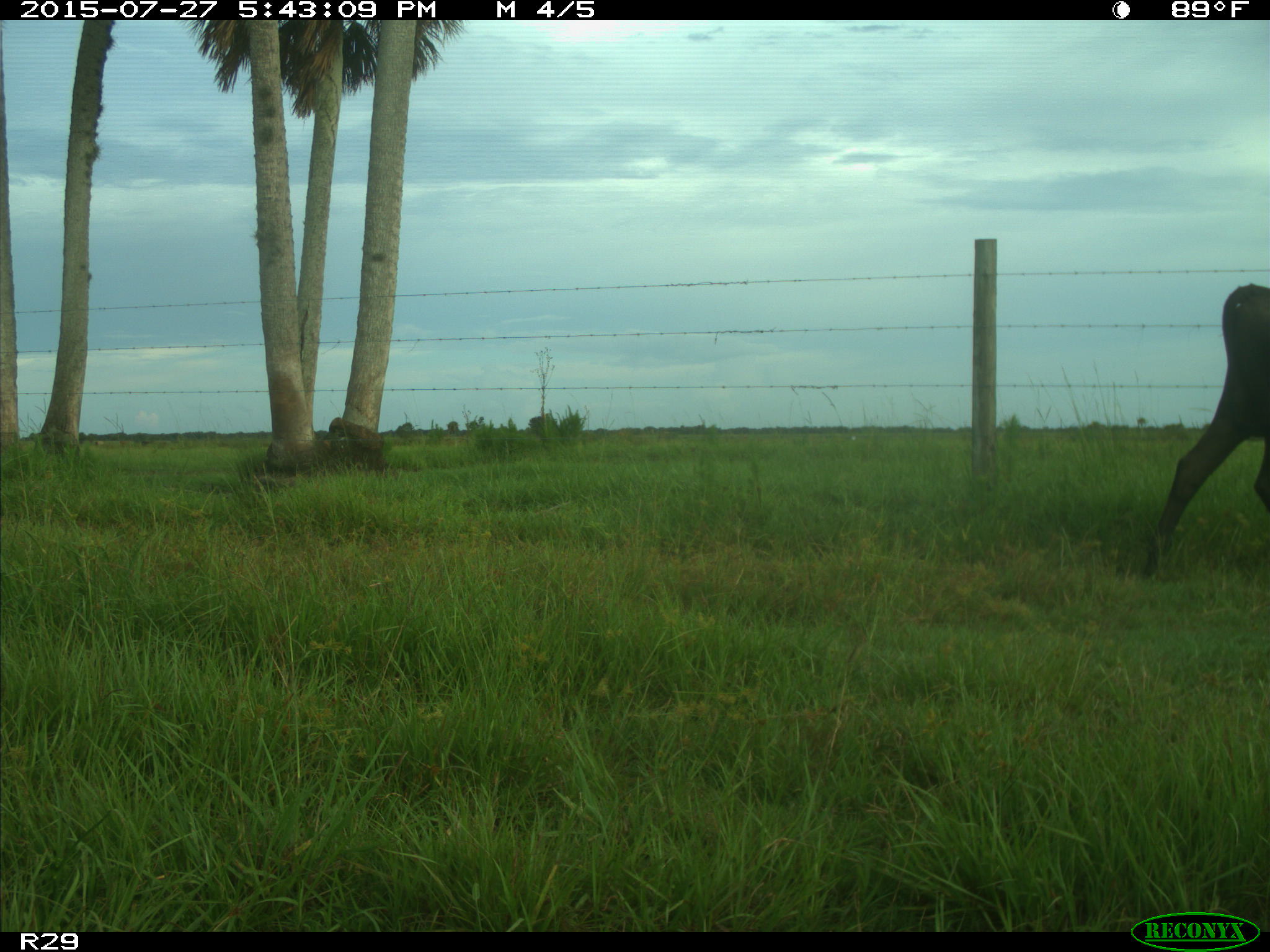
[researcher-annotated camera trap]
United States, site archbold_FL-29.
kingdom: Animalia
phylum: Chordata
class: Mammalia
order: Artiodactyla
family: Bovidae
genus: Bos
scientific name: Bos taurus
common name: domestic cow